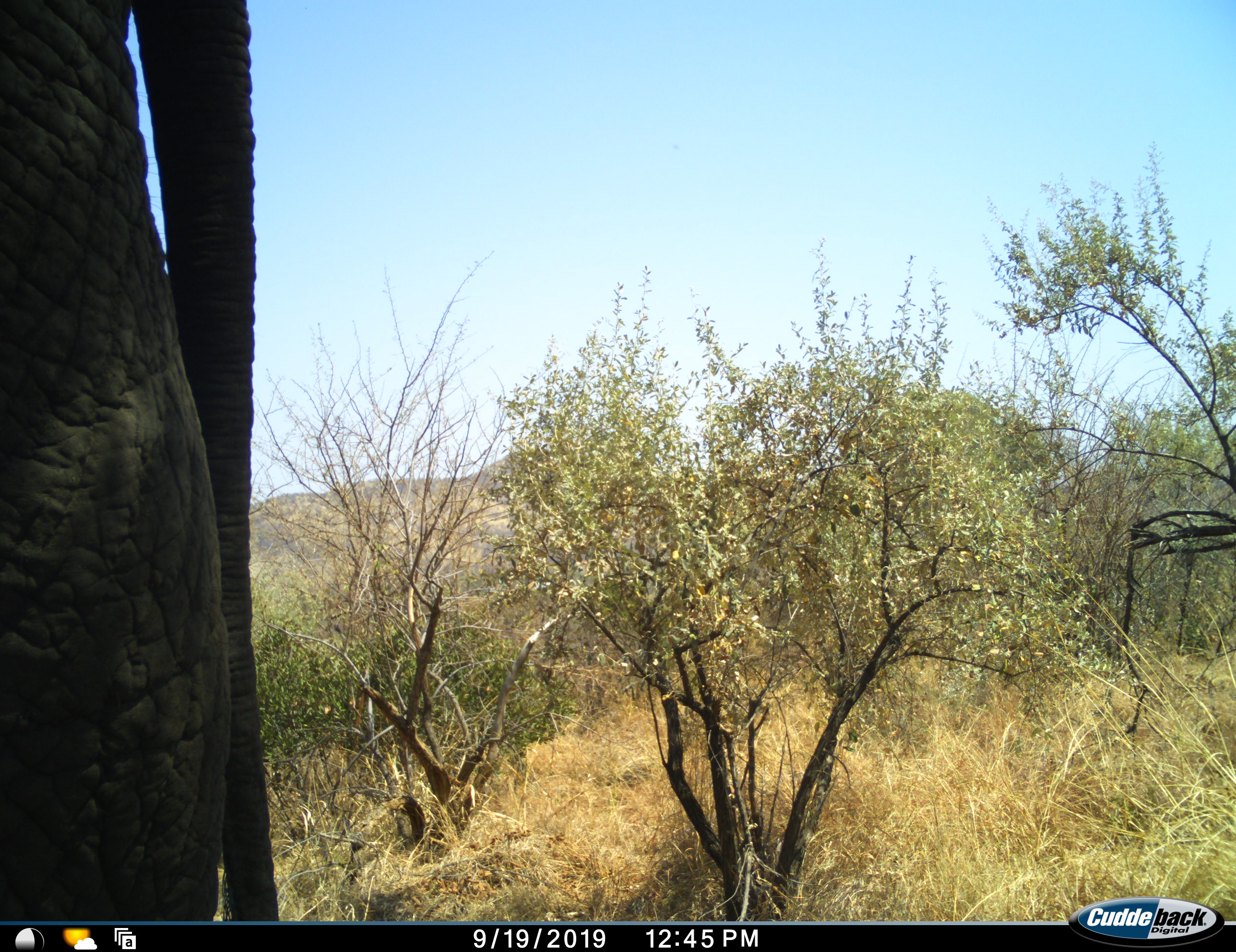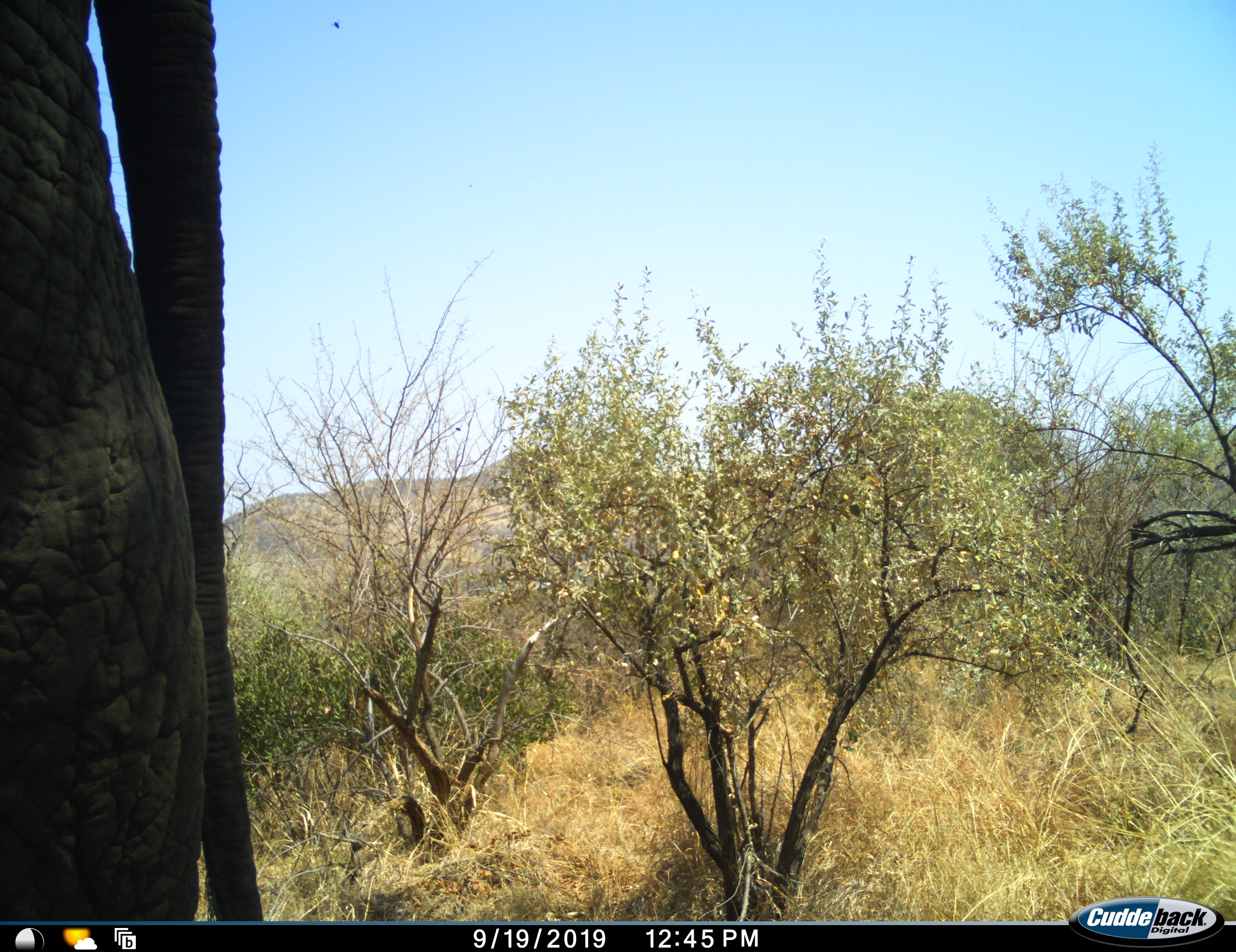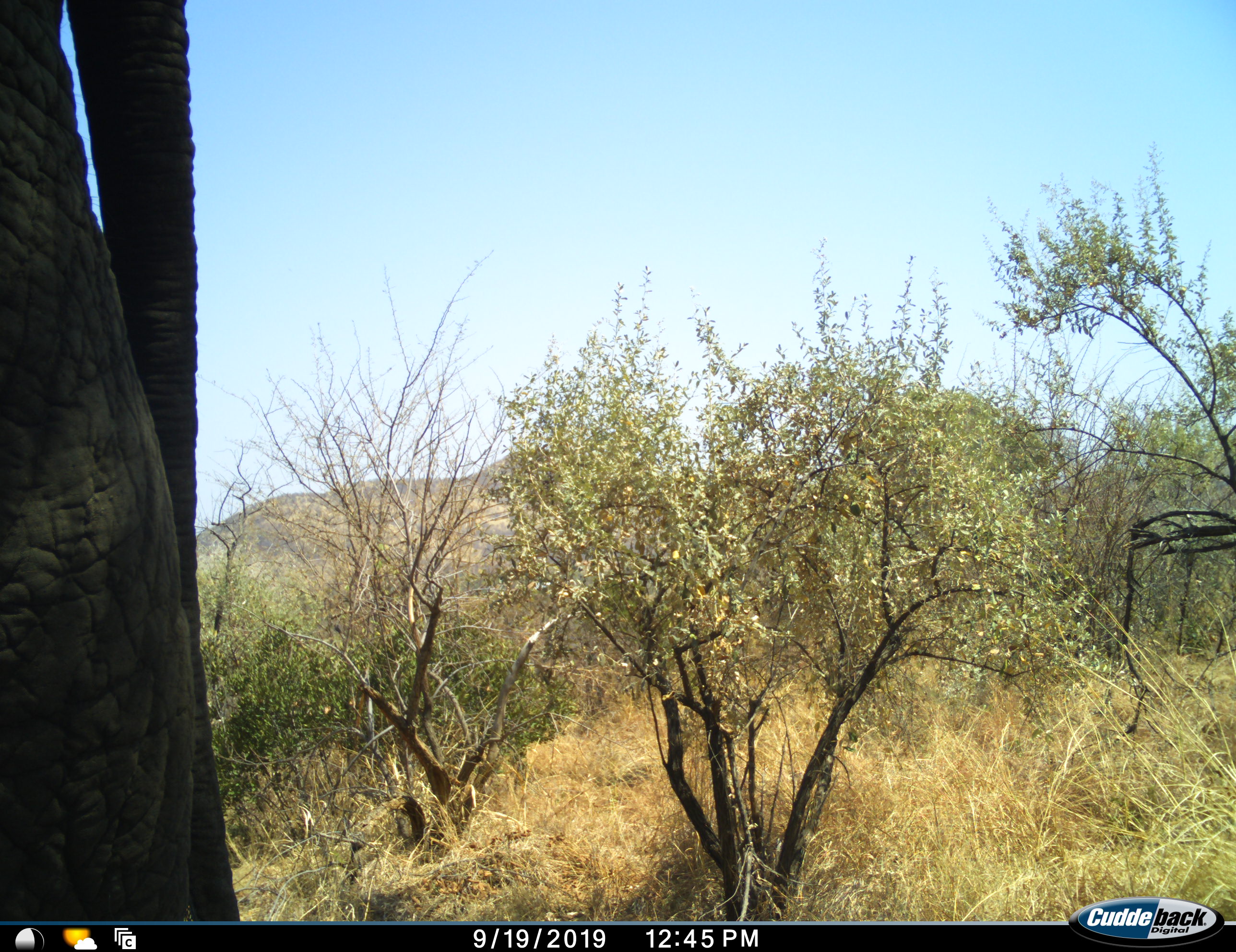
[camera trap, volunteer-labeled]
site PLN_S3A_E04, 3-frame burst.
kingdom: Animalia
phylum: Chordata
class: Mammalia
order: Proboscidea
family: Elephantidae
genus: Loxodonta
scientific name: Loxodonta africana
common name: african bush elephant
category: elephant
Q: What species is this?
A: Elephant (african bush elephant) (Loxodonta africana).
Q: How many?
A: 1.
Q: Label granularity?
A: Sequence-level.